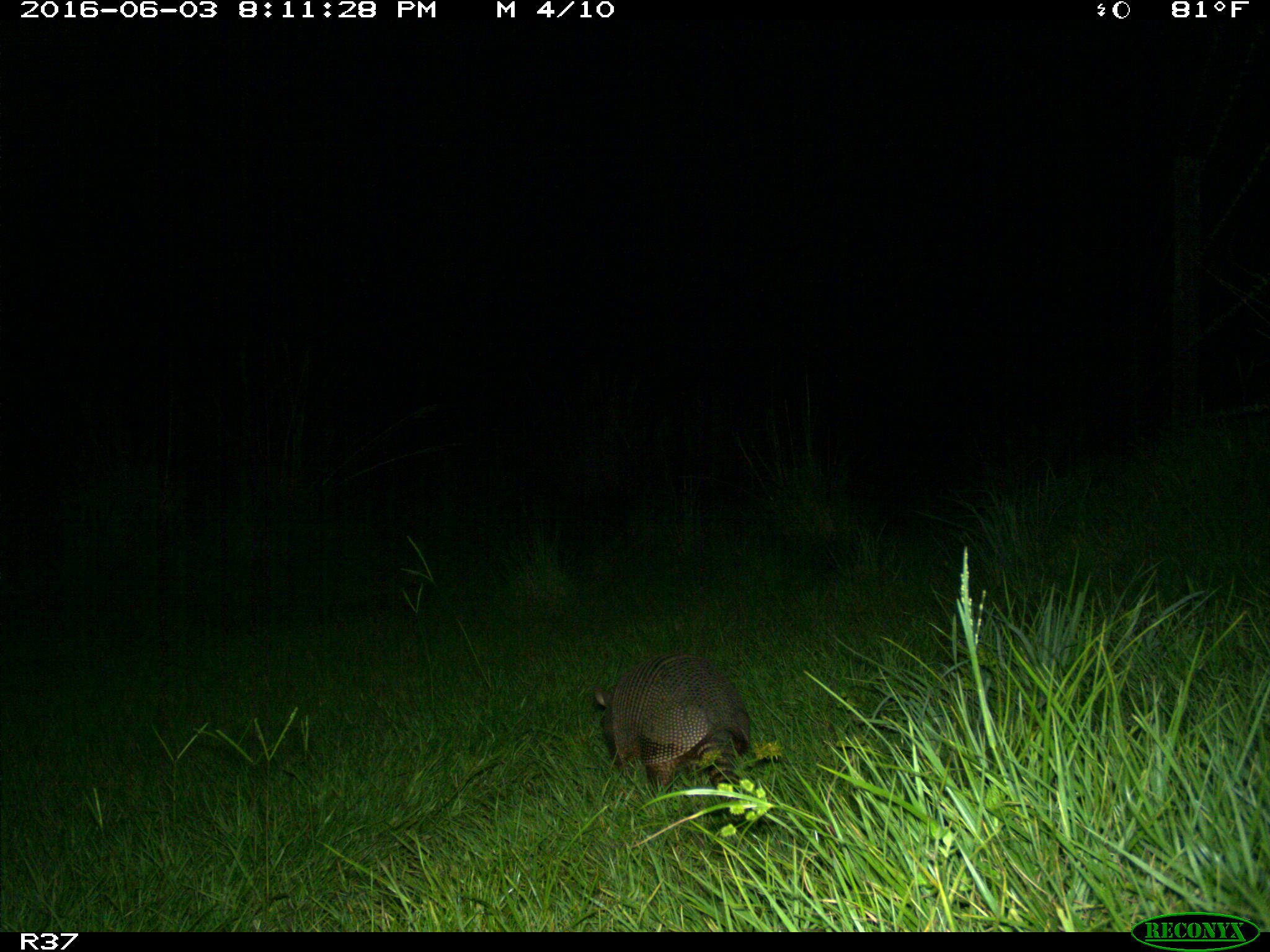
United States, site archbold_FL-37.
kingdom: Animalia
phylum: Chordata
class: Mammalia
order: Cingulata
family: Dasypodidae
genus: Dasypus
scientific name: Dasypus novemcinctus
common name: nine-banded armadillo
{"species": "Dasypus novemcinctus (nine-banded armadillo)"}